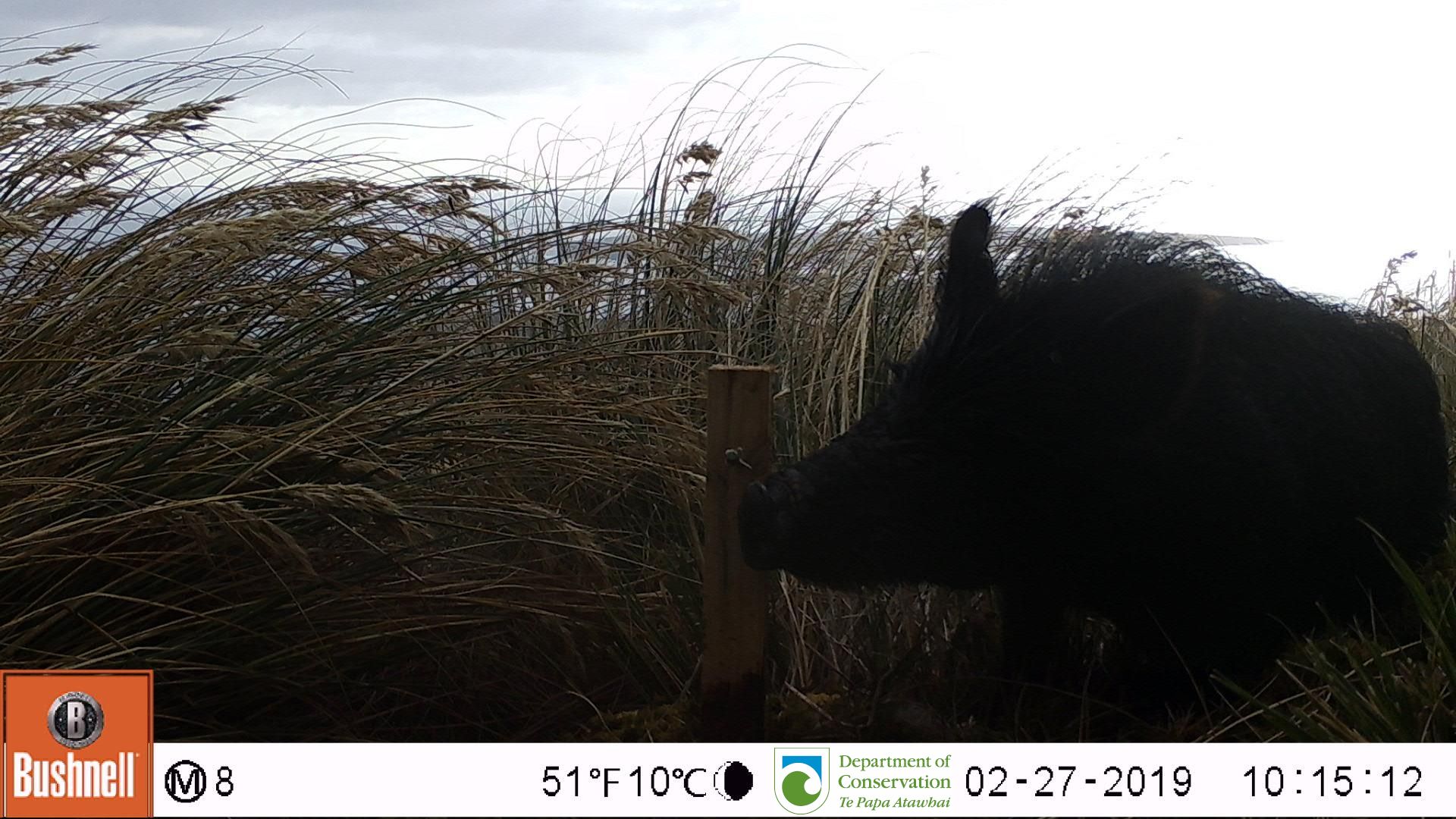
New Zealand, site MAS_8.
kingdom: Animalia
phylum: Chordata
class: Mammalia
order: Artiodactyla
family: Suidae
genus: Sus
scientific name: Sus scrofa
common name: pig